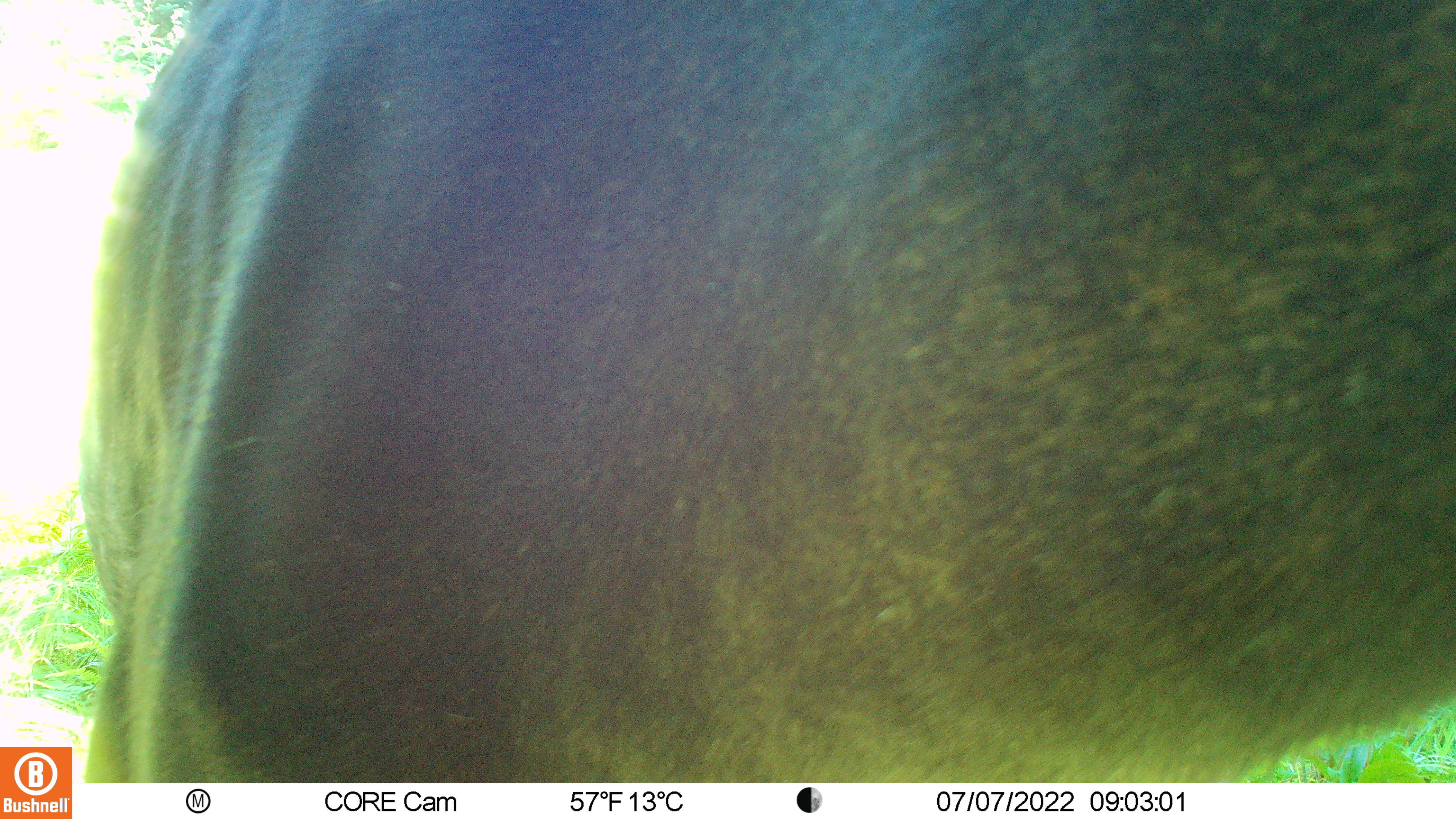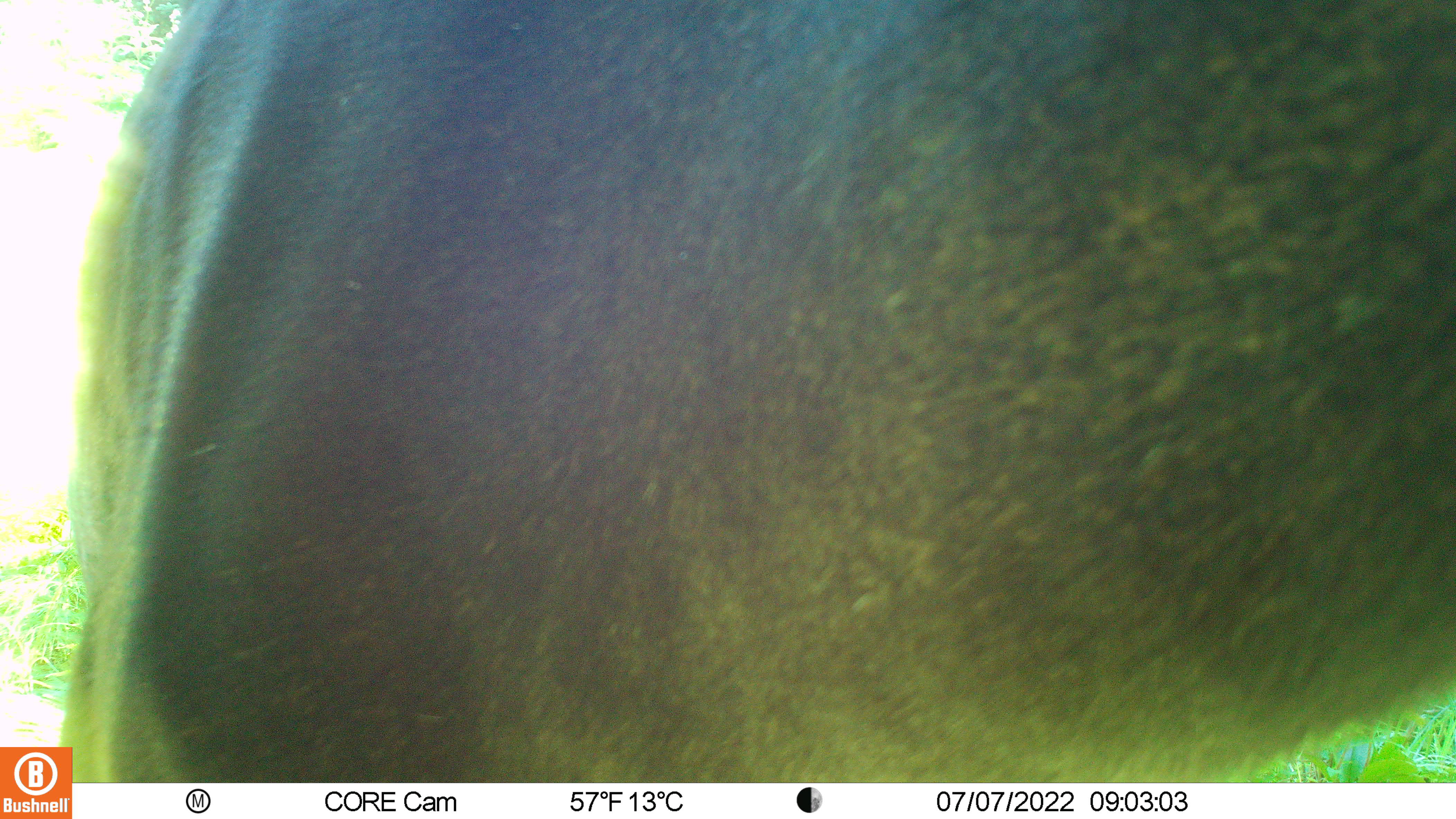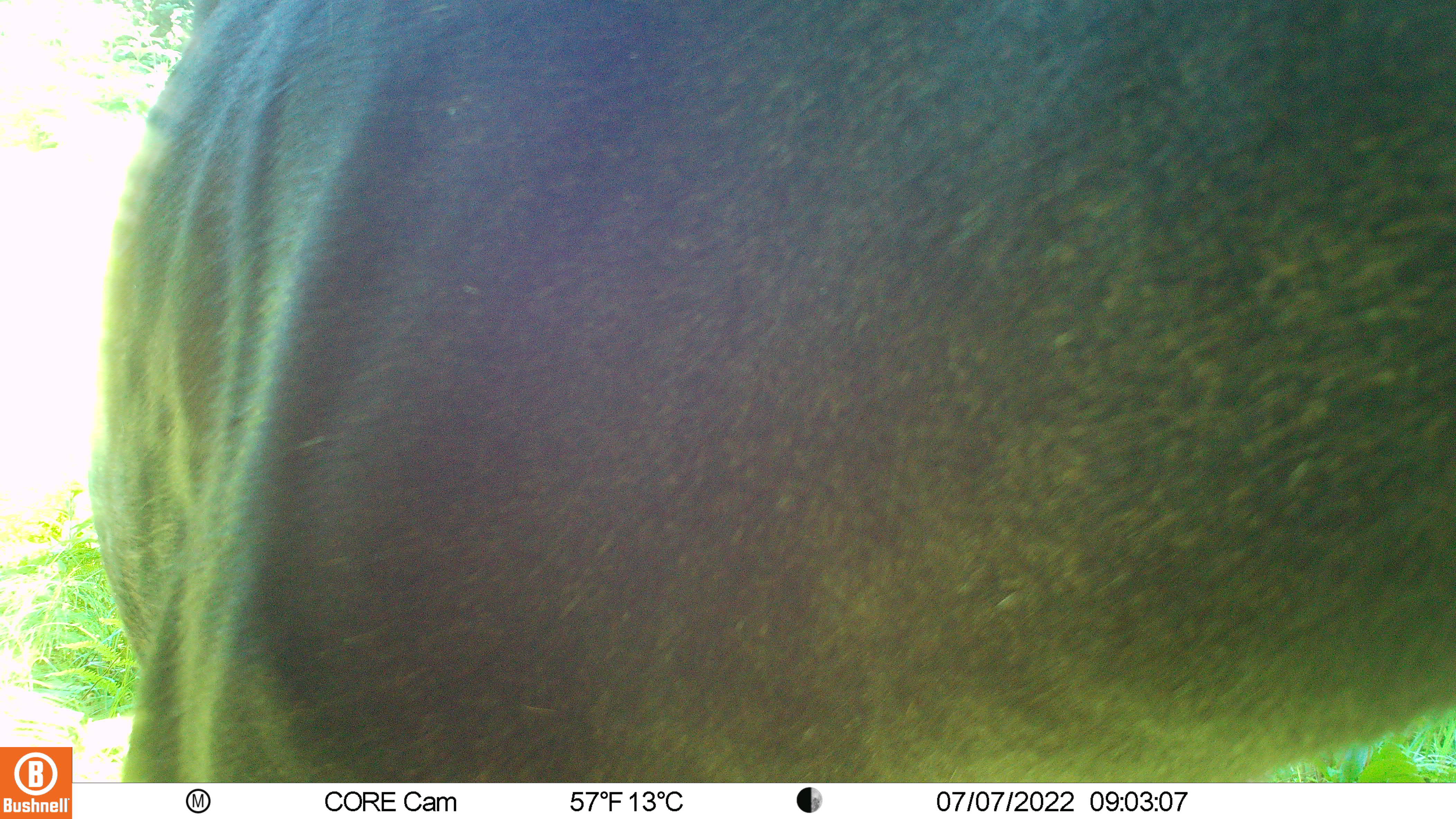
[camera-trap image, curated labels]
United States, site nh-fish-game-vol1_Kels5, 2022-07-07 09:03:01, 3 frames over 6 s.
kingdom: Animalia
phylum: Chordata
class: Mammalia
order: Artiodactyla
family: Cervidae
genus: Alces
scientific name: Alces alces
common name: moose